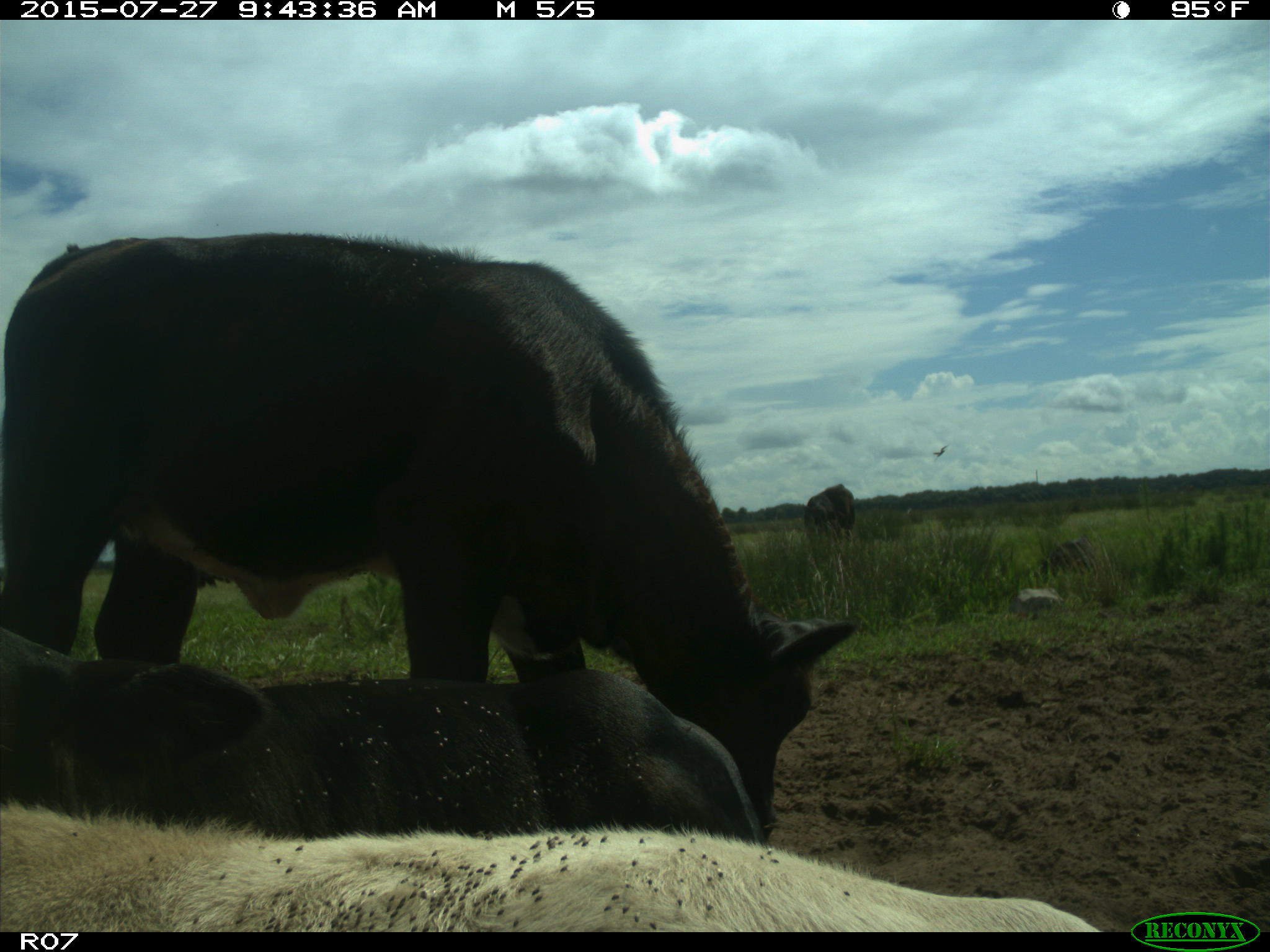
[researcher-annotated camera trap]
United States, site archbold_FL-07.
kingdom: Animalia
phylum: Chordata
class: Mammalia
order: Artiodactyla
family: Bovidae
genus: Bos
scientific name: Bos taurus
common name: domestic cow